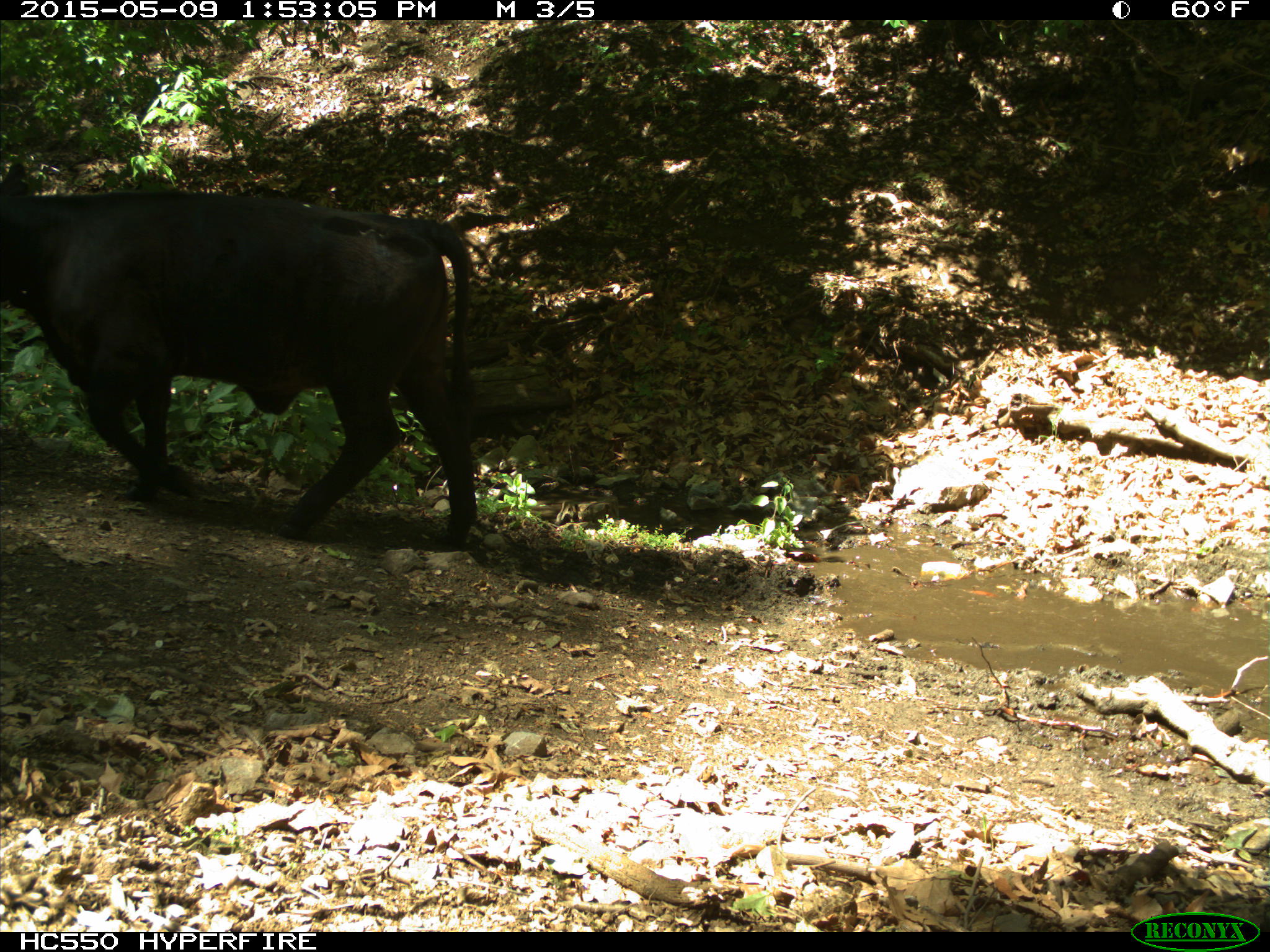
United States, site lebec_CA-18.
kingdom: Animalia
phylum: Chordata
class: Mammalia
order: Artiodactyla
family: Bovidae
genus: Bos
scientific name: Bos taurus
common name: domestic cow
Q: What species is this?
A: Bos taurus (domestic cow).